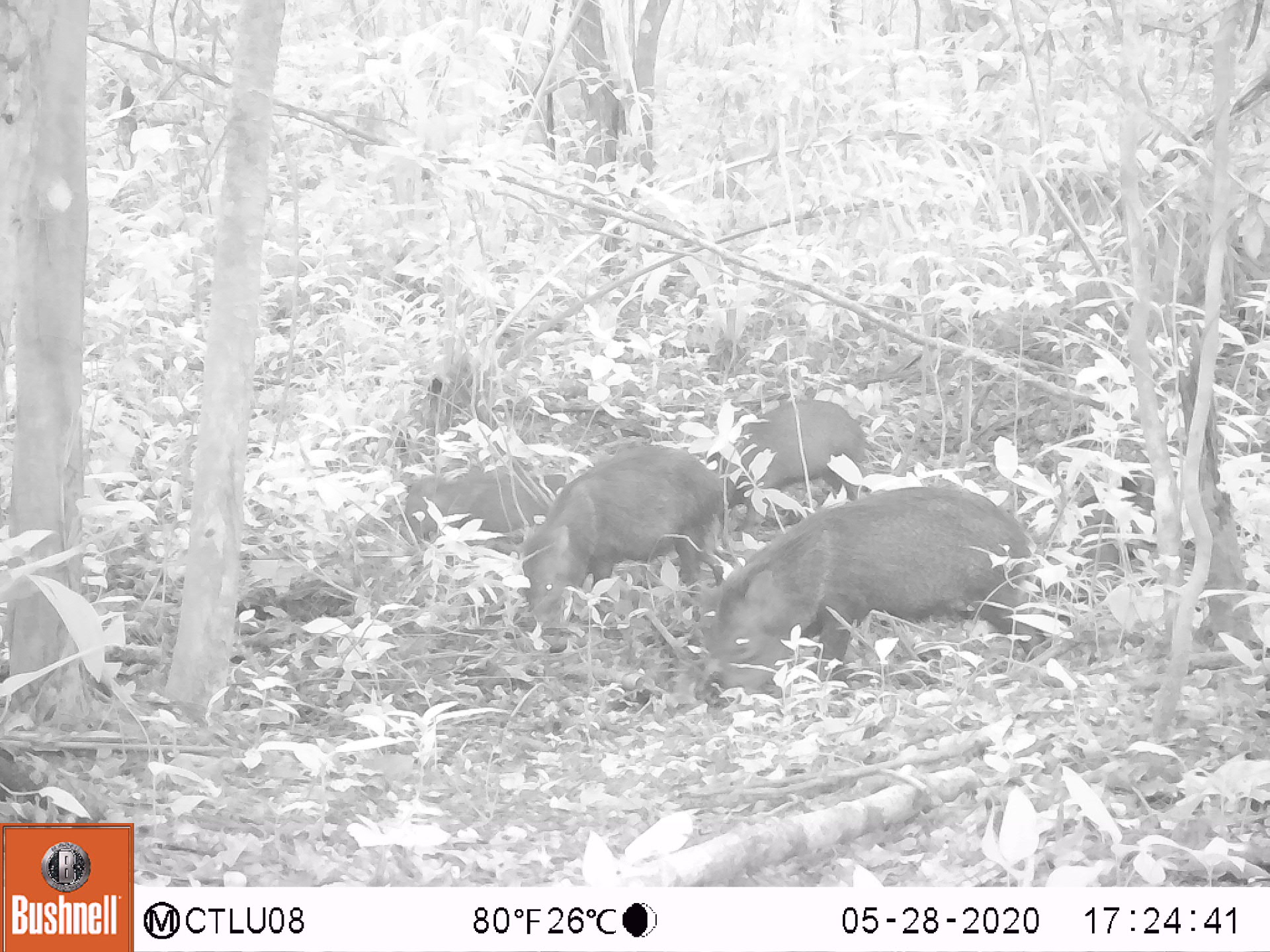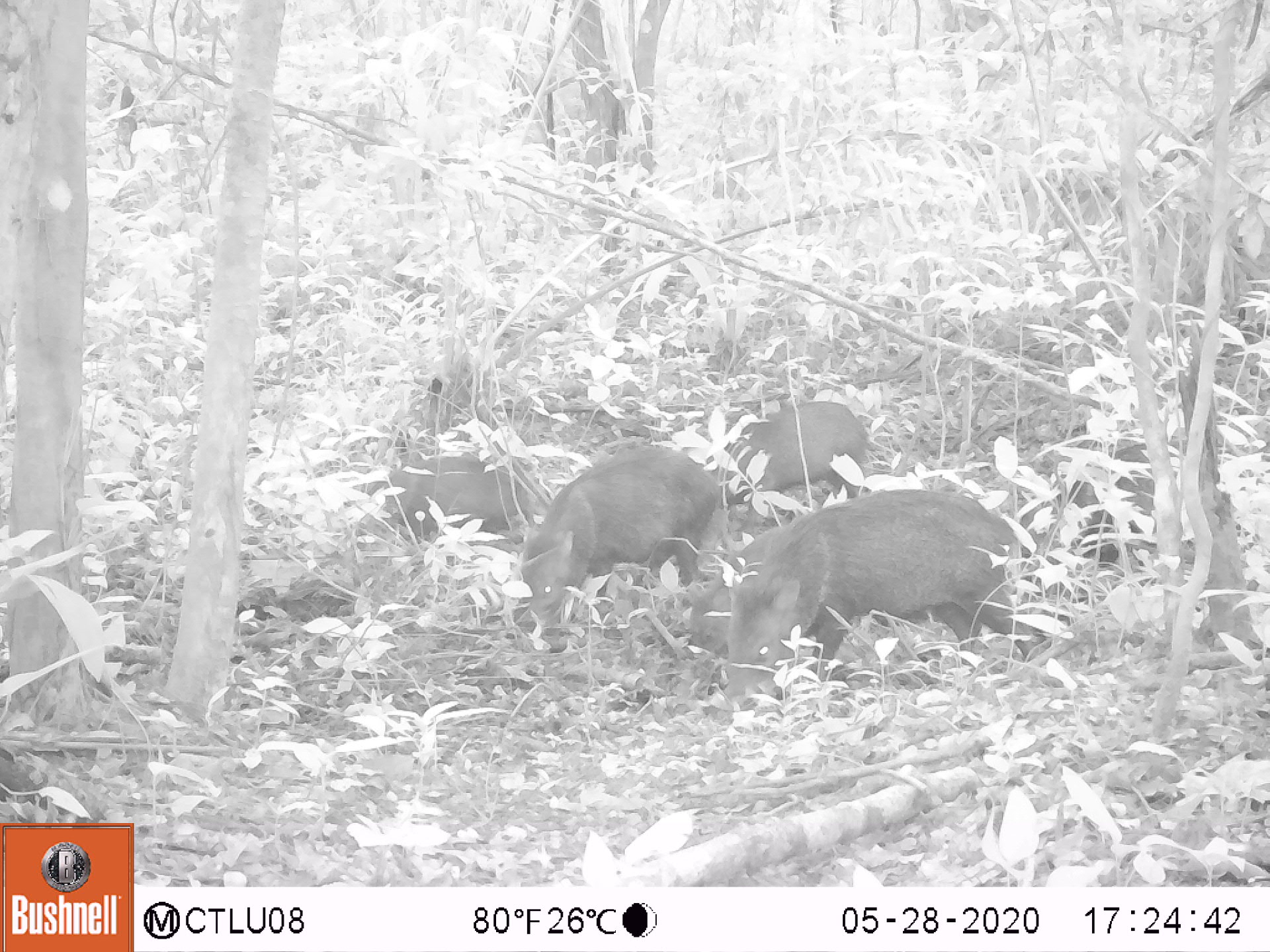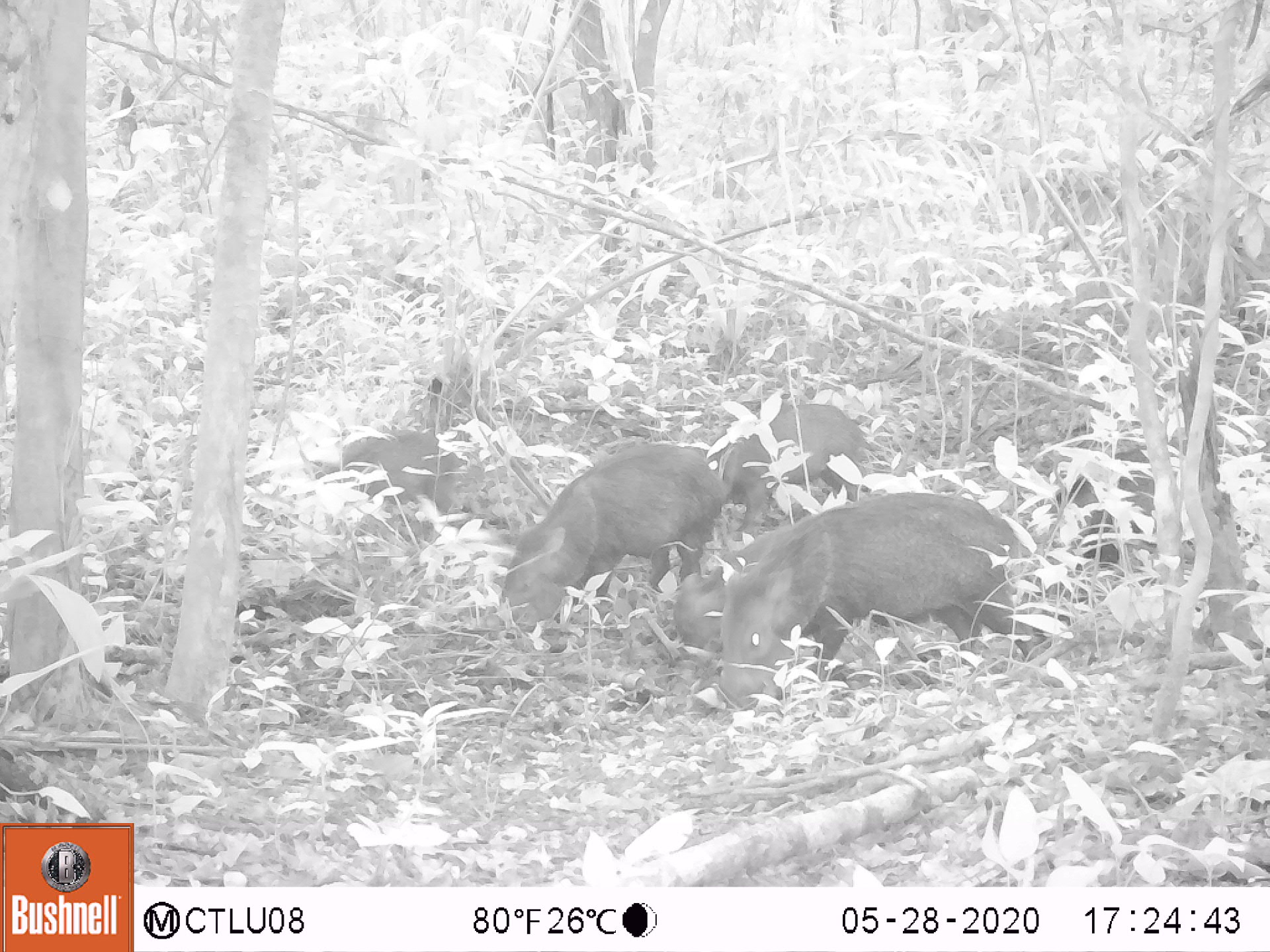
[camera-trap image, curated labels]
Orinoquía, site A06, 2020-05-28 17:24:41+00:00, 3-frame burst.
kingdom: Animalia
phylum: Chordata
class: Mammalia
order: Artiodactyla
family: Tayassuidae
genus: Pecari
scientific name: Pecari tajacu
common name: collared peccary